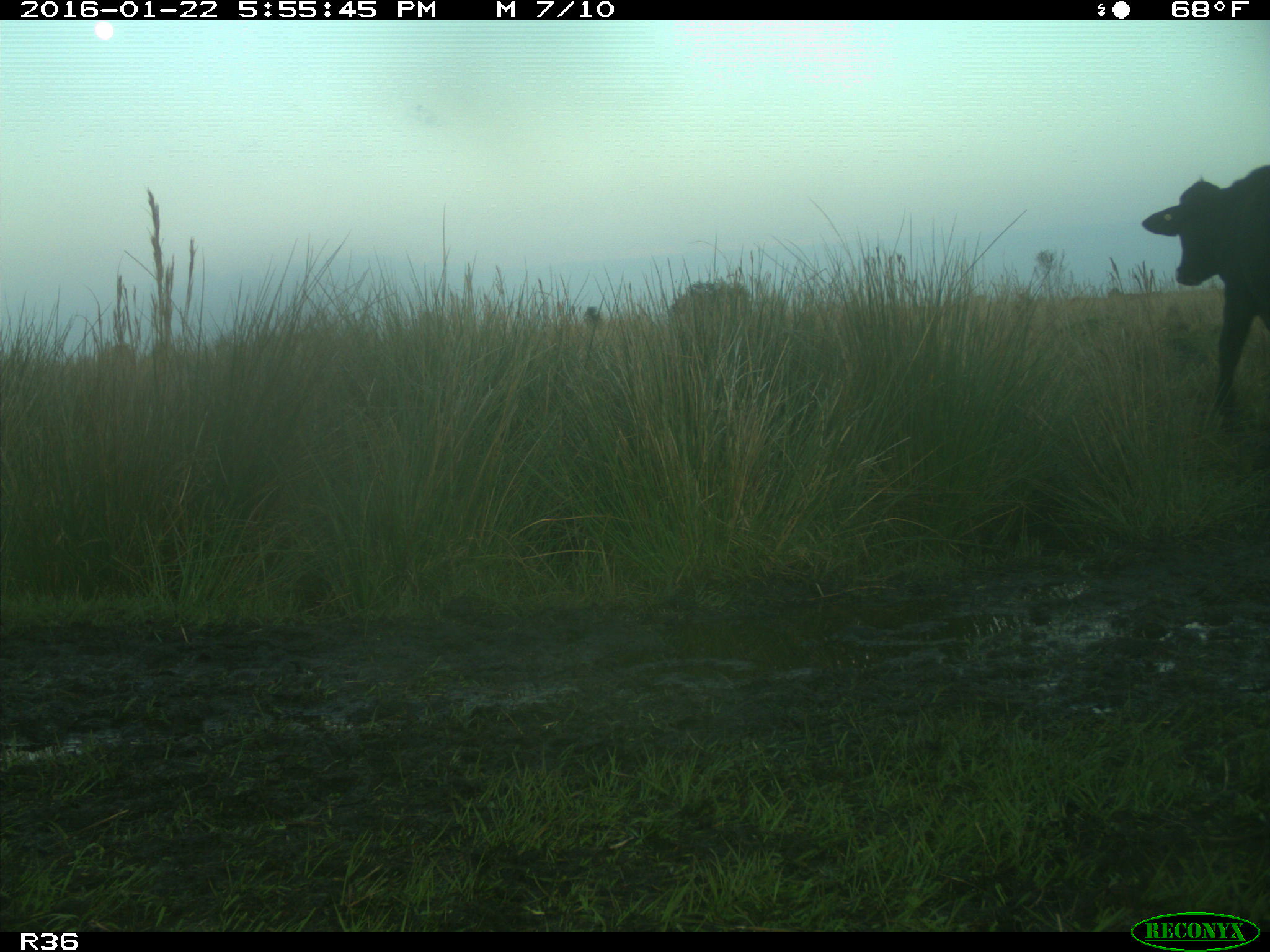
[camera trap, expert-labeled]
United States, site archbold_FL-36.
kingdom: Animalia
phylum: Chordata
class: Mammalia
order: Artiodactyla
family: Bovidae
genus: Bos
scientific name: Bos taurus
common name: domestic cow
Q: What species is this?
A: Bos taurus (domestic cow).